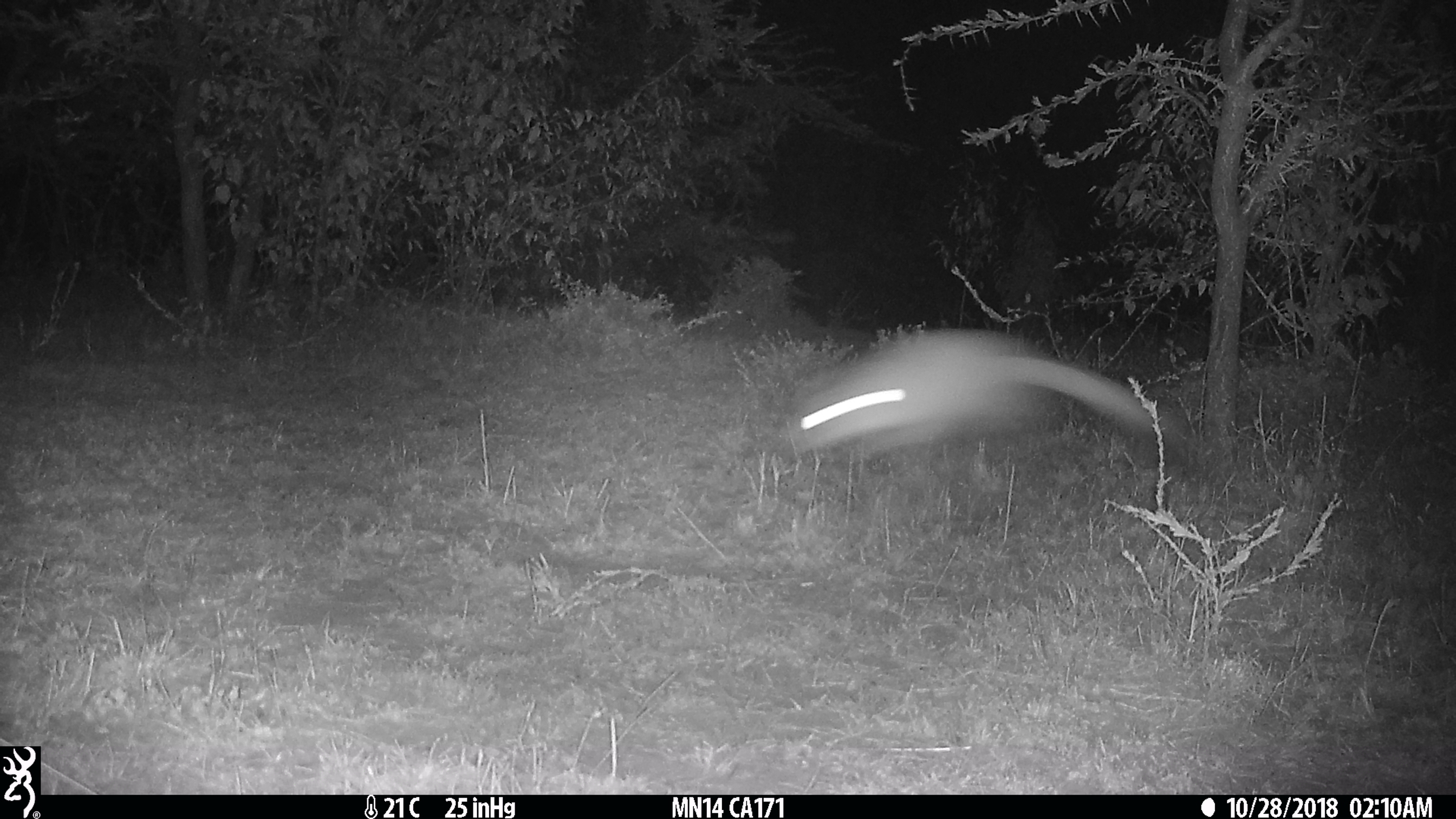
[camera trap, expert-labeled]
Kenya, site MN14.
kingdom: Animalia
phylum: Chordata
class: Mammalia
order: Rodentia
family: Pedetidae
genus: Pedetes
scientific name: Pedetes capensis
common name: springhare